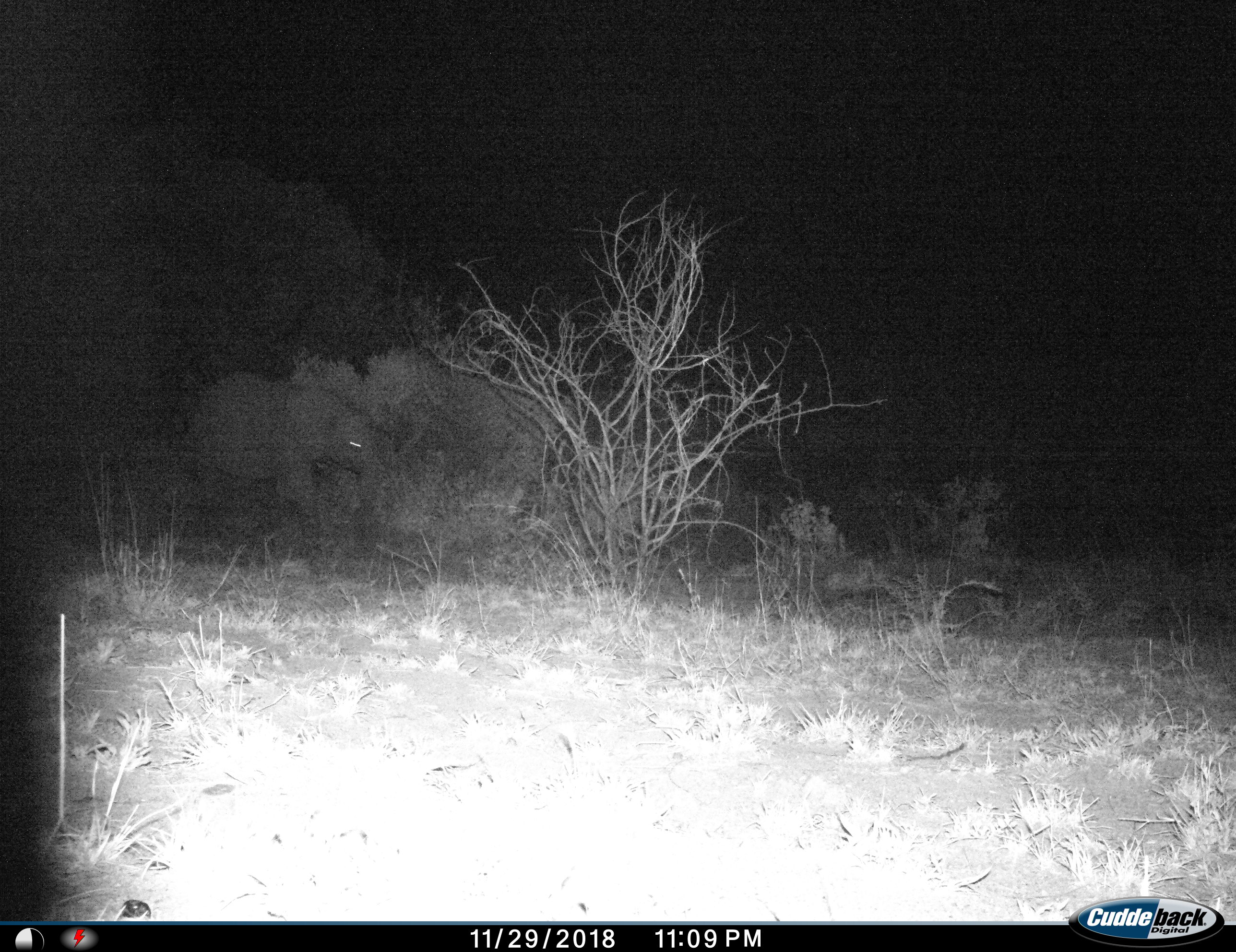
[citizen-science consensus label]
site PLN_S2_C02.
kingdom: Animalia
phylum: Chordata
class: Mammalia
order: Proboscidea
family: Elephantidae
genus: Loxodonta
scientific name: Loxodonta africana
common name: african bush elephant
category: elephant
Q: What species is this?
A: Elephant (african bush elephant) (Loxodonta africana).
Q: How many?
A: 1.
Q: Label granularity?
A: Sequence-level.